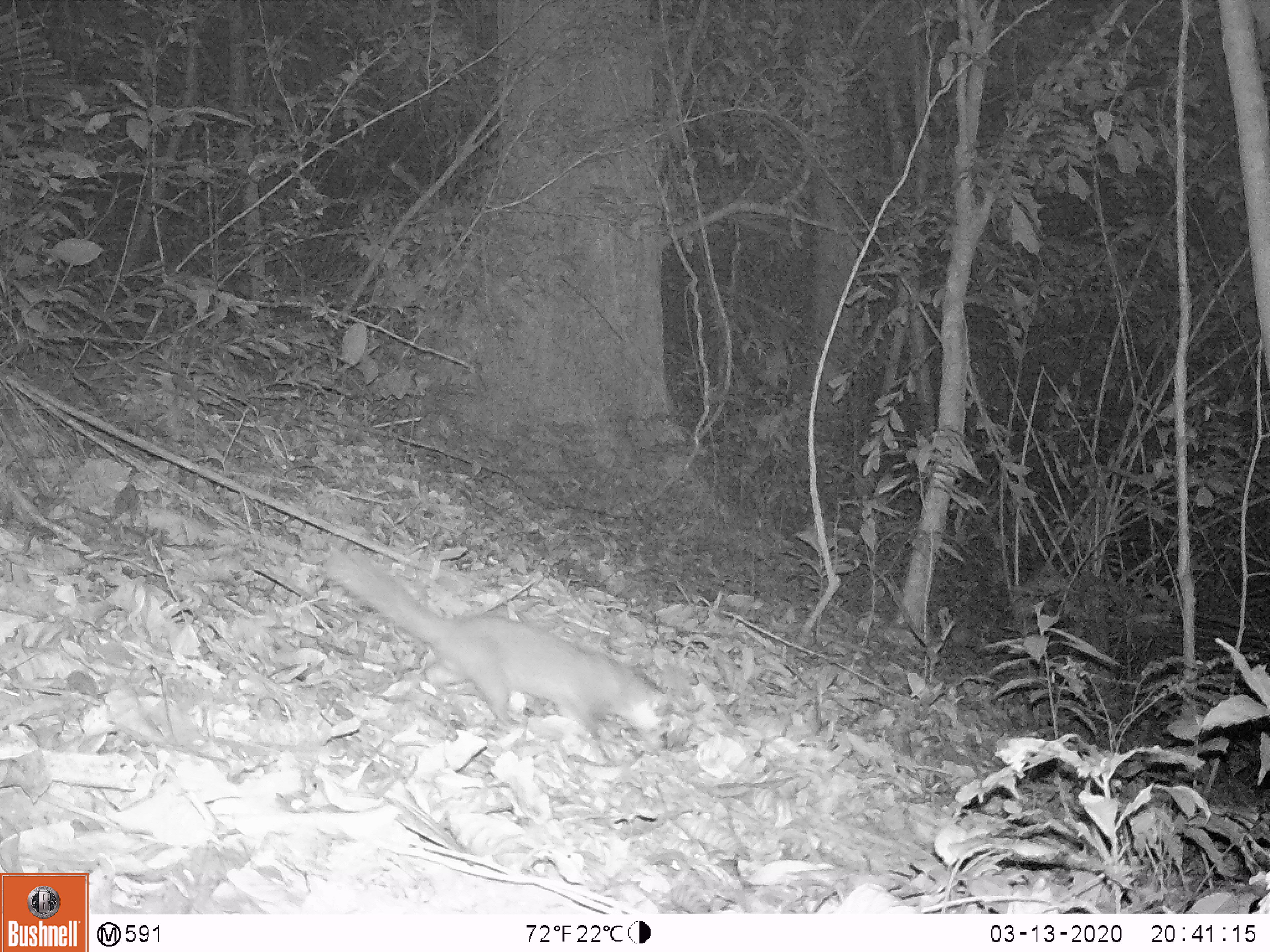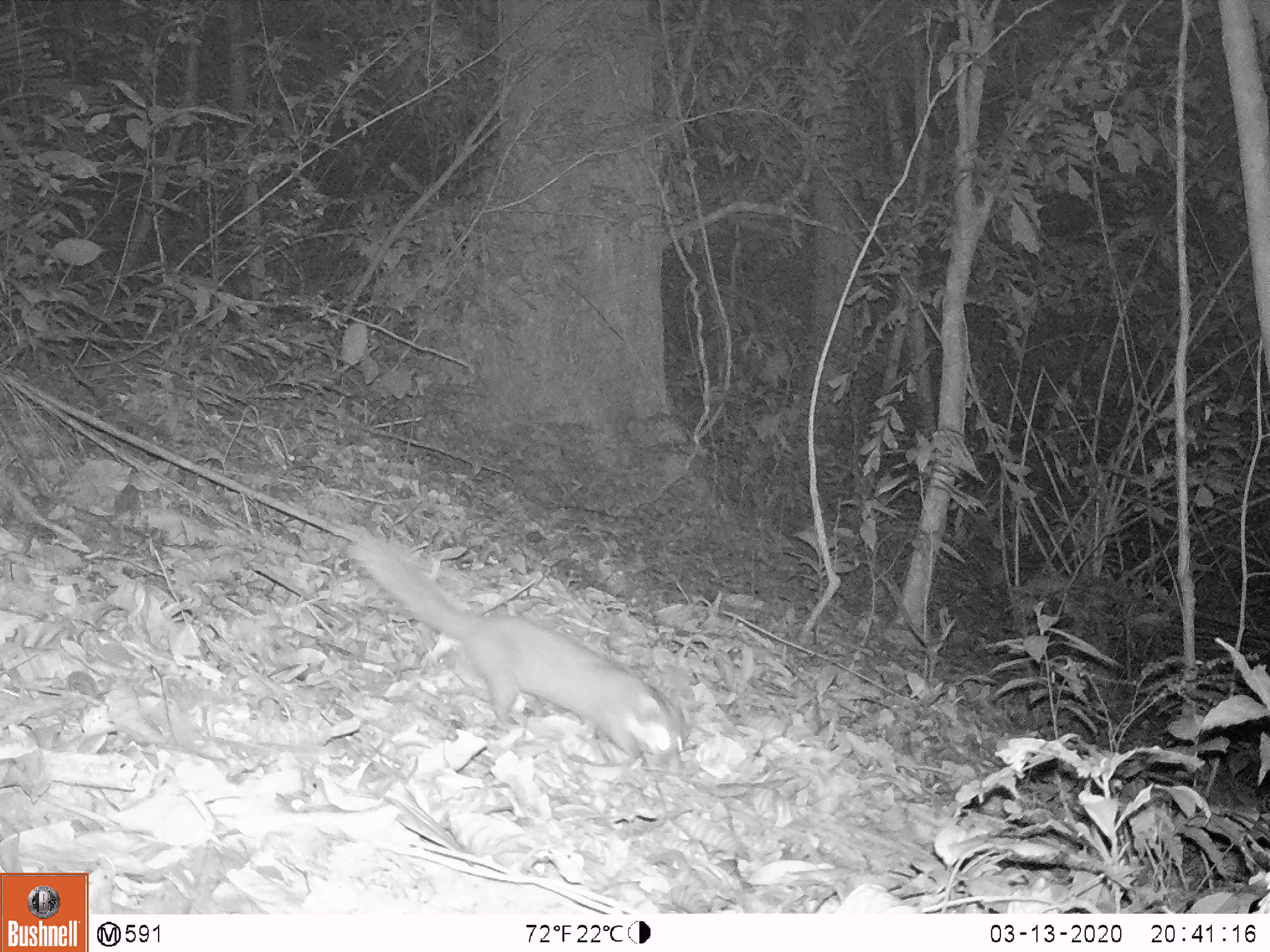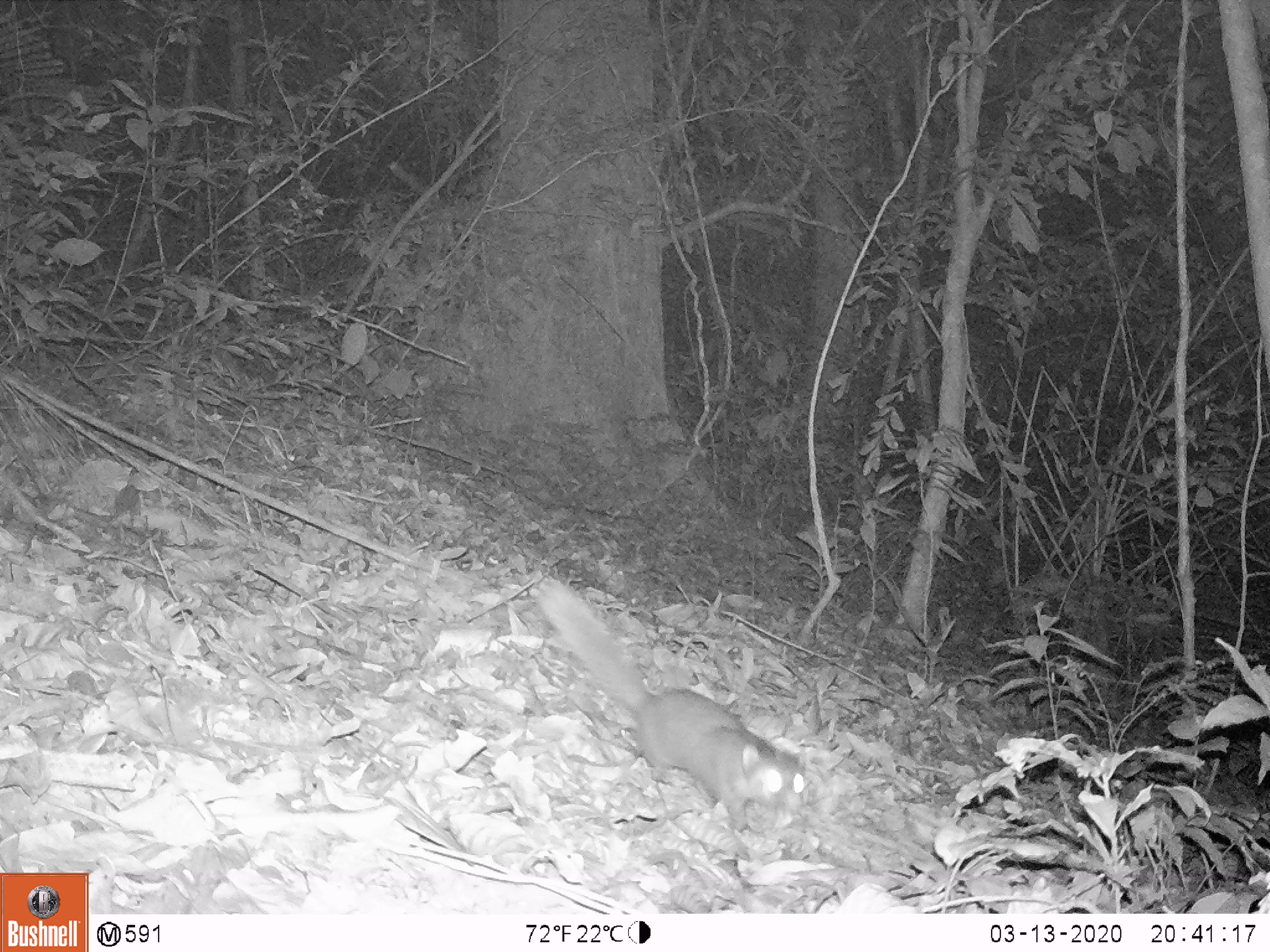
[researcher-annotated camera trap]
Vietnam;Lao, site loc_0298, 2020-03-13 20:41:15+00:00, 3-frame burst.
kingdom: Animalia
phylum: Chordata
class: Mammalia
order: Carnivora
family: Mustelidae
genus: Melogale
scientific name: Melogale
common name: ferret badger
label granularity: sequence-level